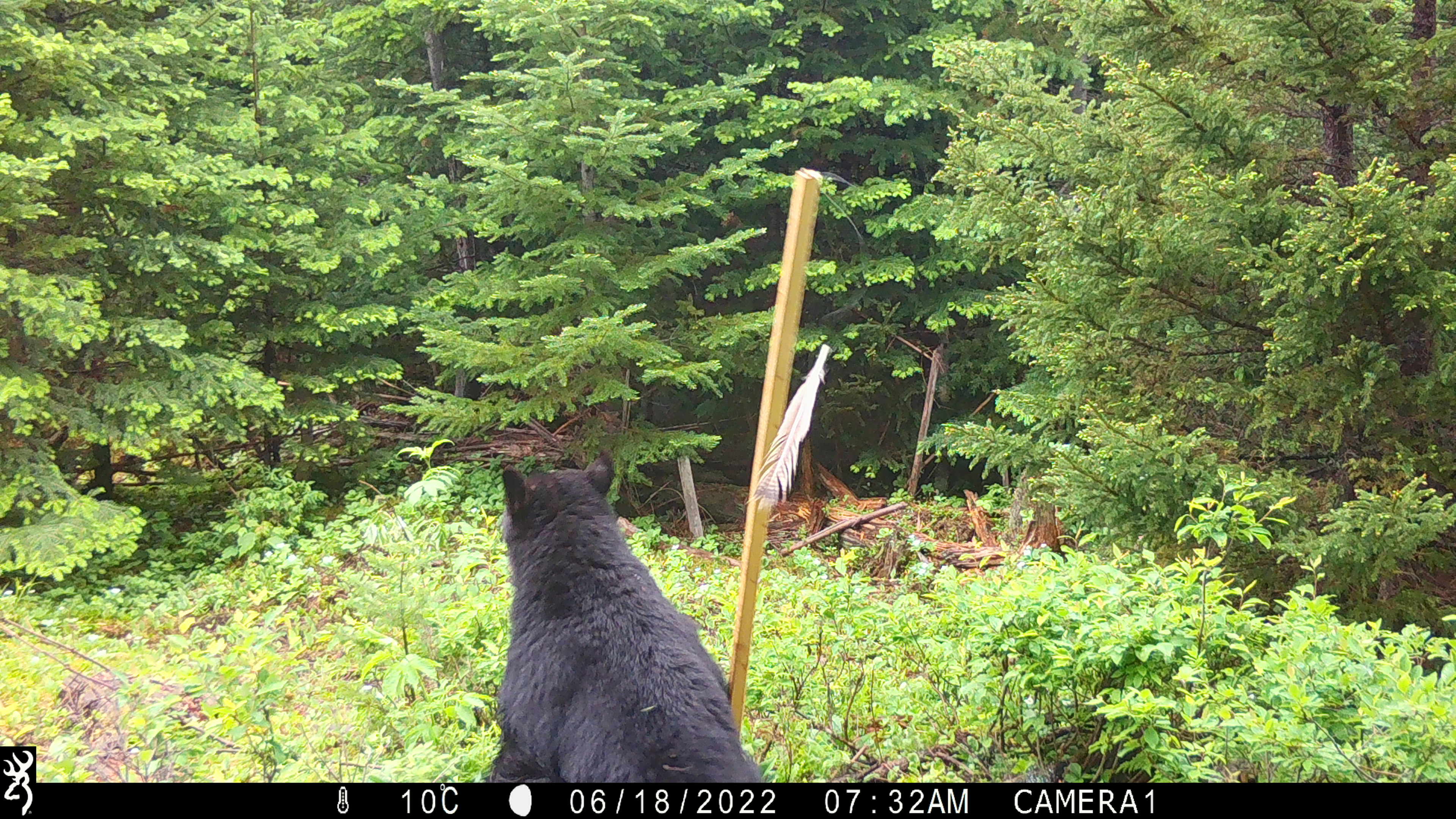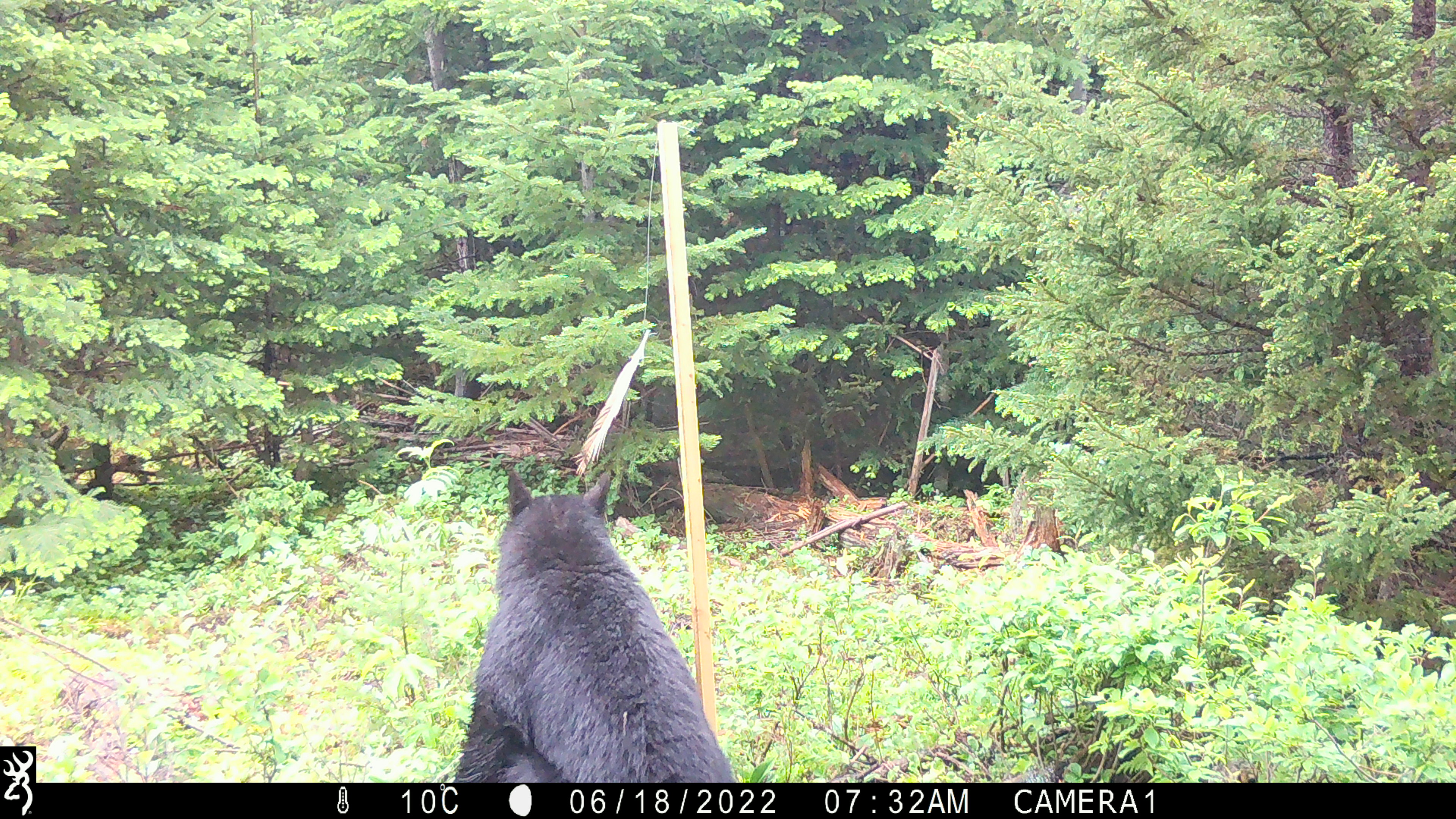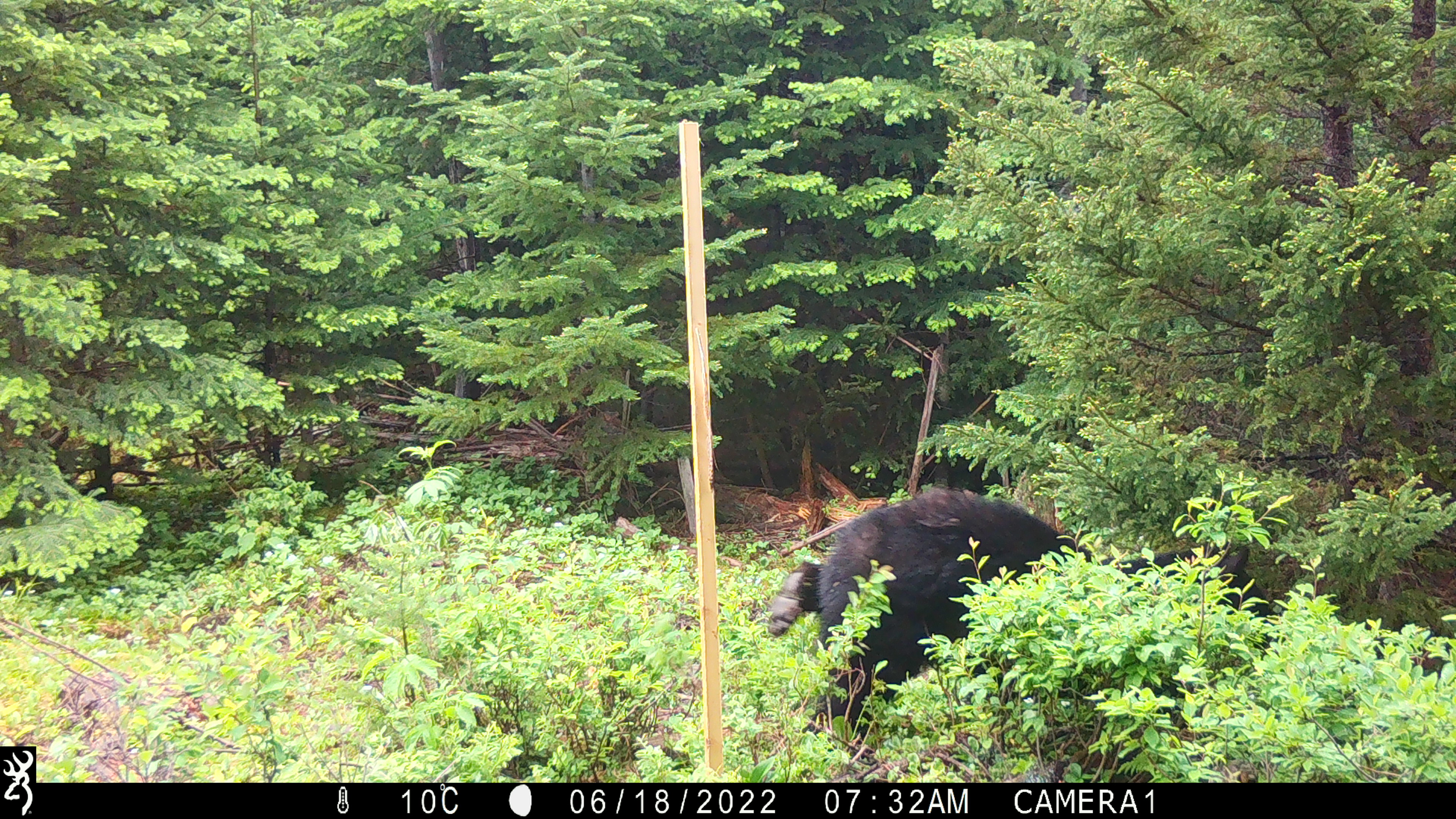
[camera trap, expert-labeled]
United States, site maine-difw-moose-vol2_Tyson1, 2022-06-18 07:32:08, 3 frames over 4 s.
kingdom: Animalia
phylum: Chordata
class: Mammalia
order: Carnivora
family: Ursidae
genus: Ursus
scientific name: Ursus americanus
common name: black bear